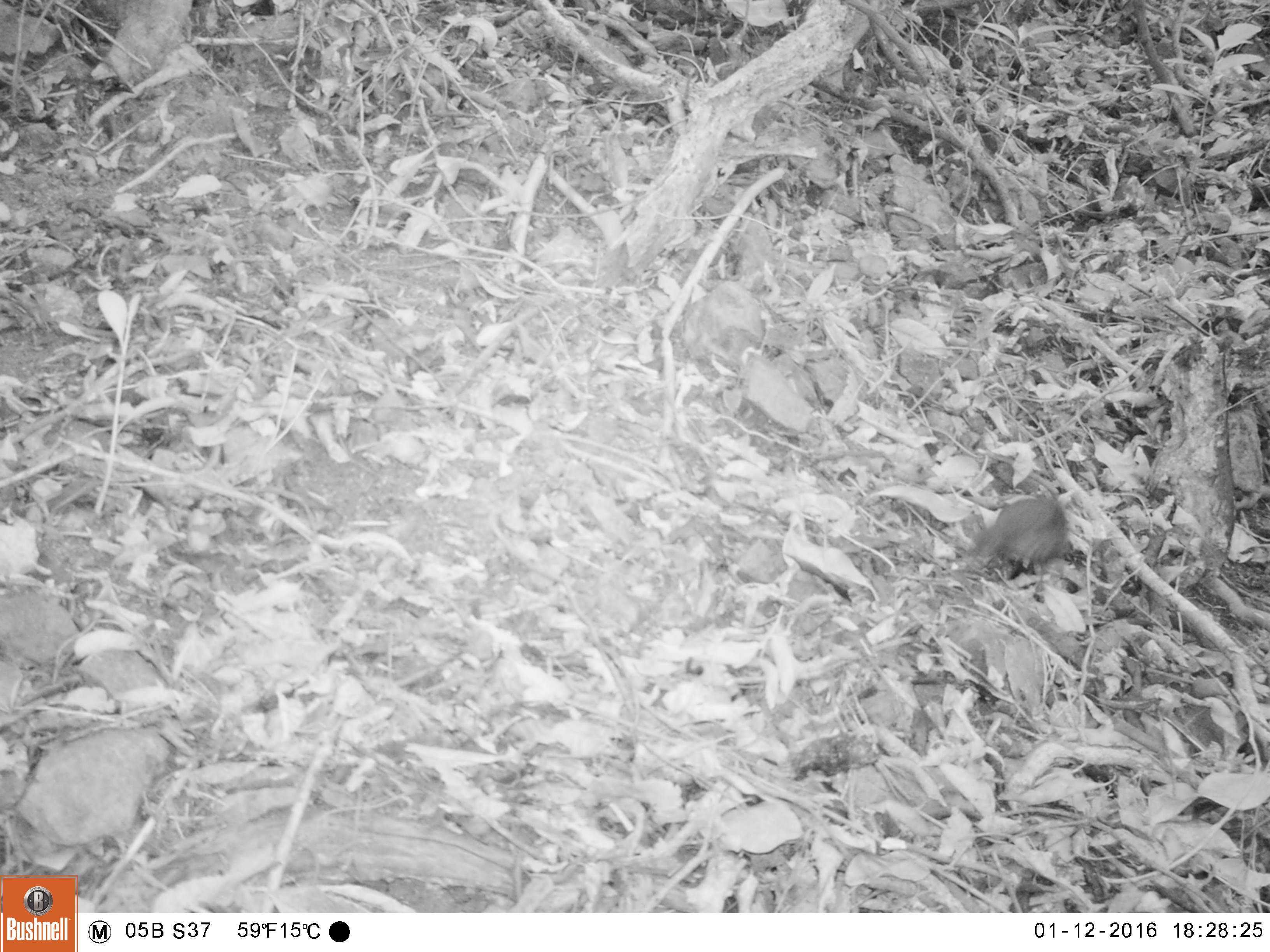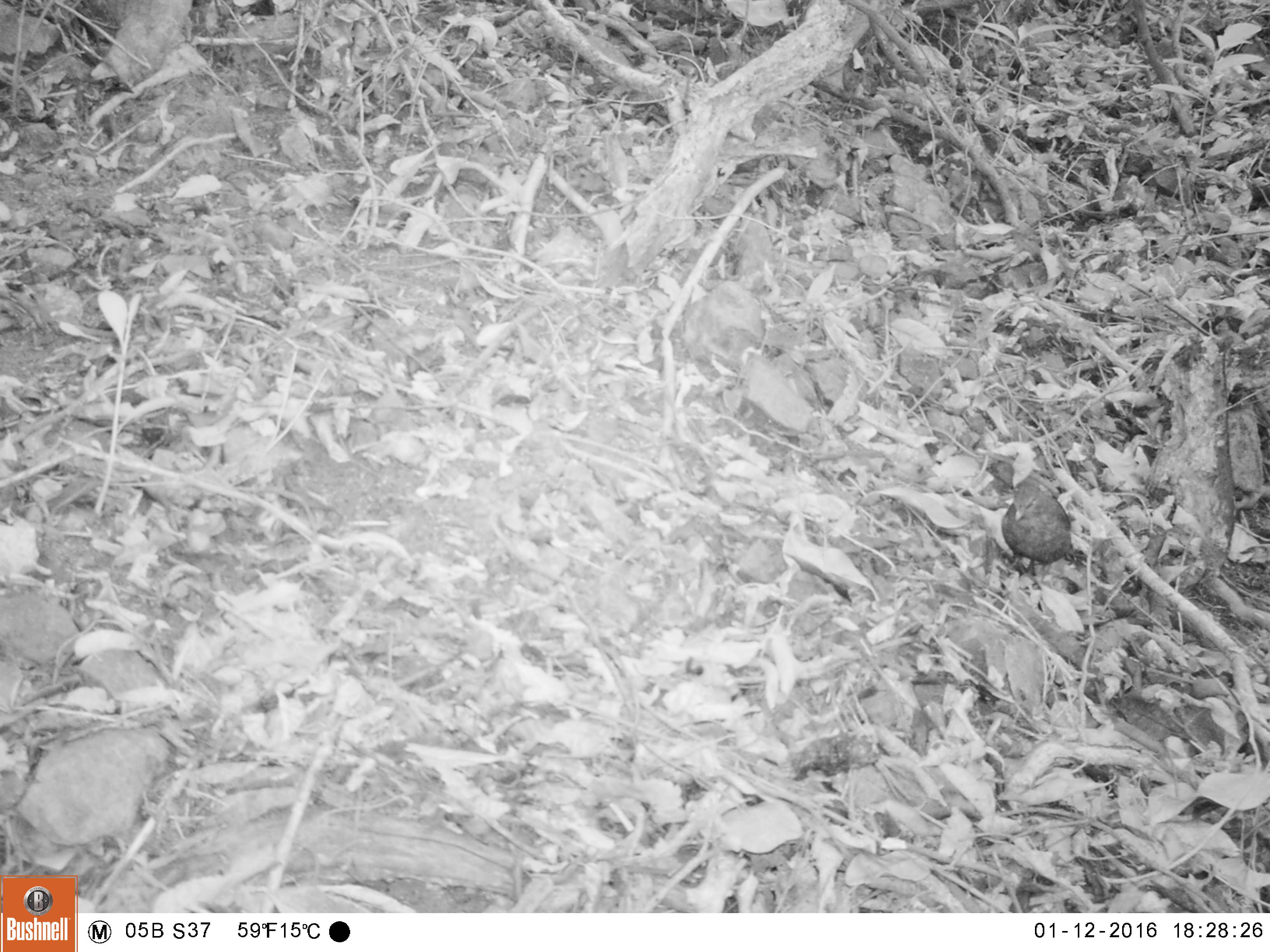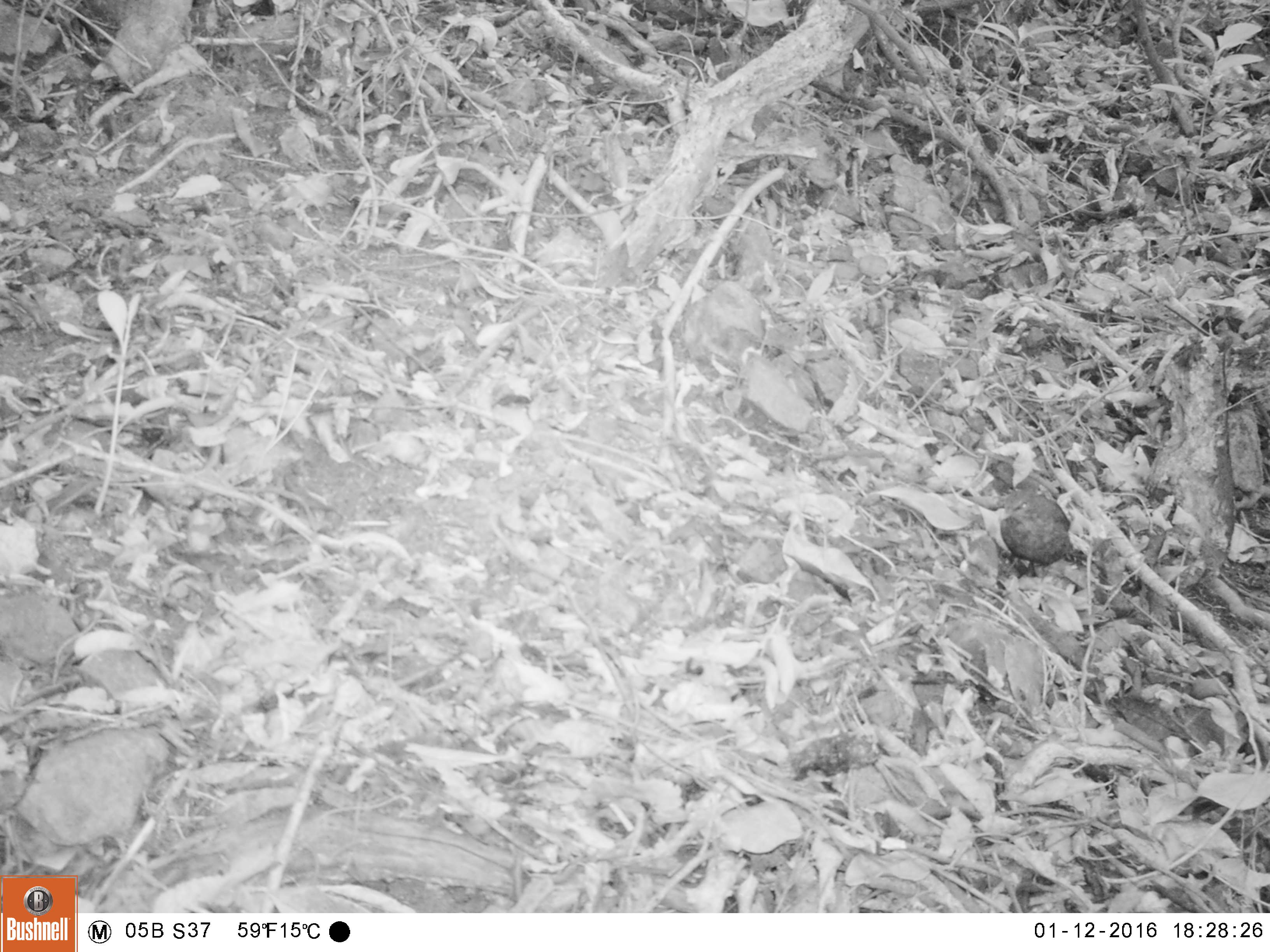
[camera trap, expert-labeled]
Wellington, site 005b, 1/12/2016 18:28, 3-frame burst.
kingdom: Animalia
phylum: Chordata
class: Aves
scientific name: Aves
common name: bird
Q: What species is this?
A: Bird (Aves).